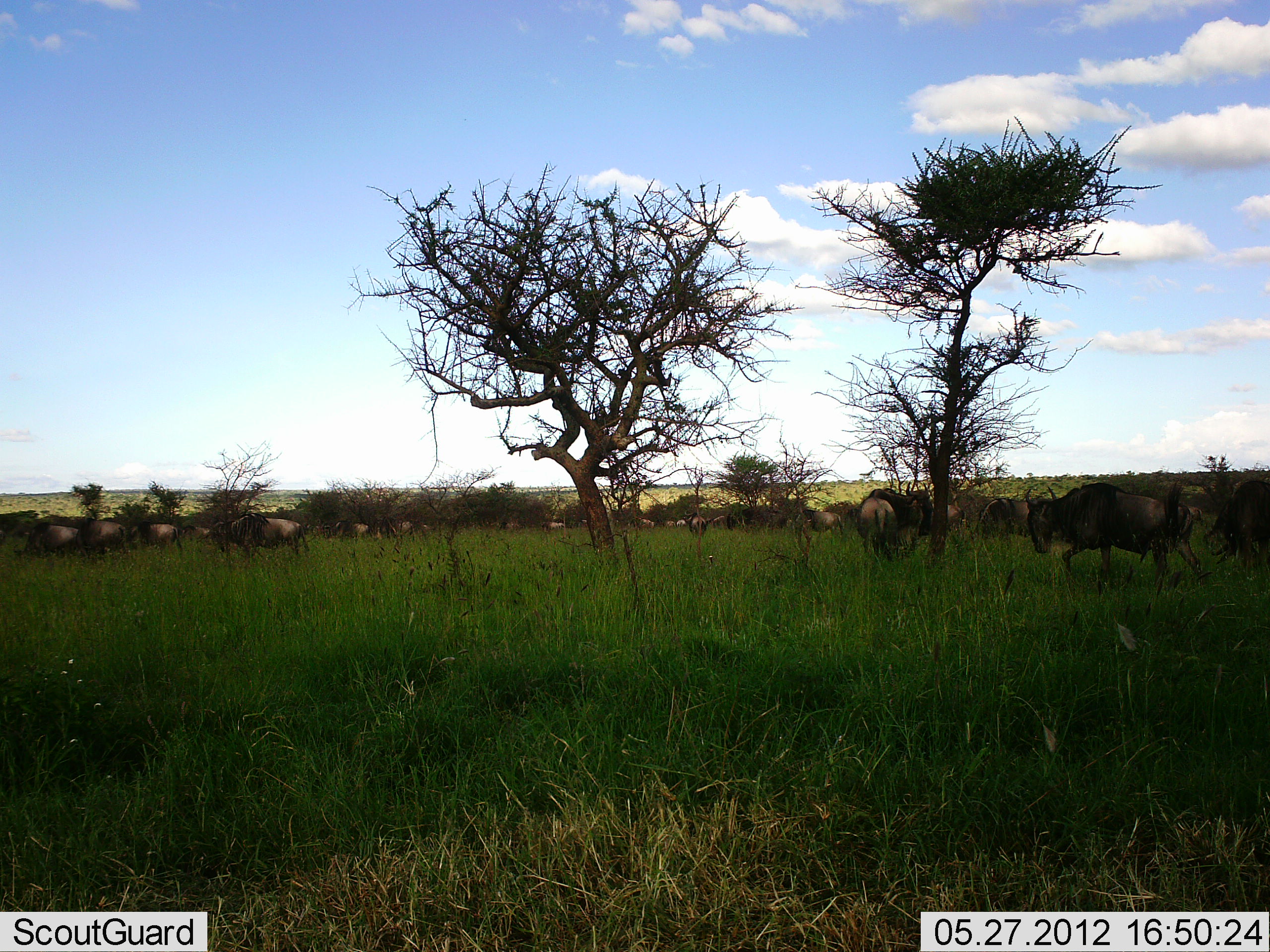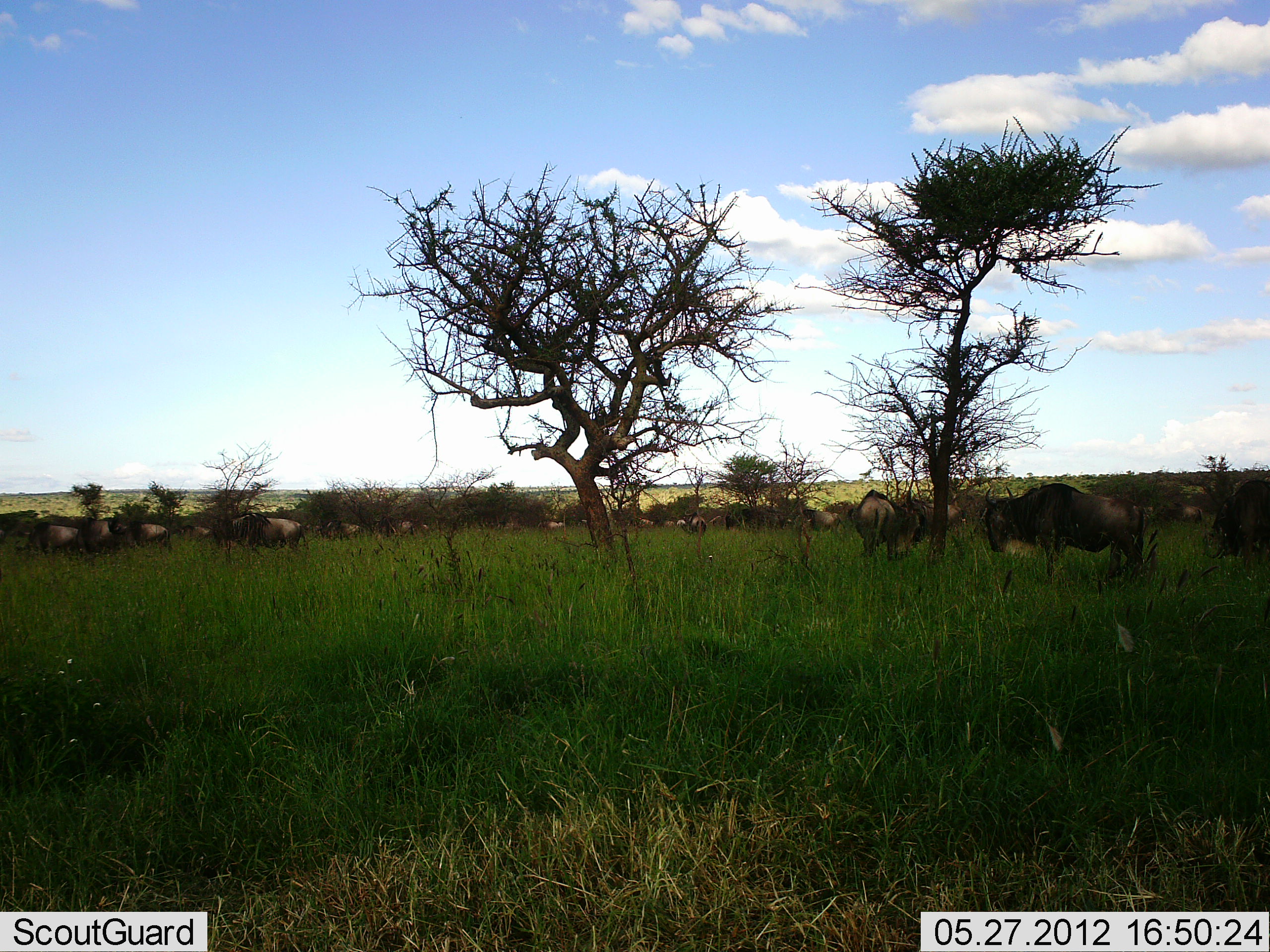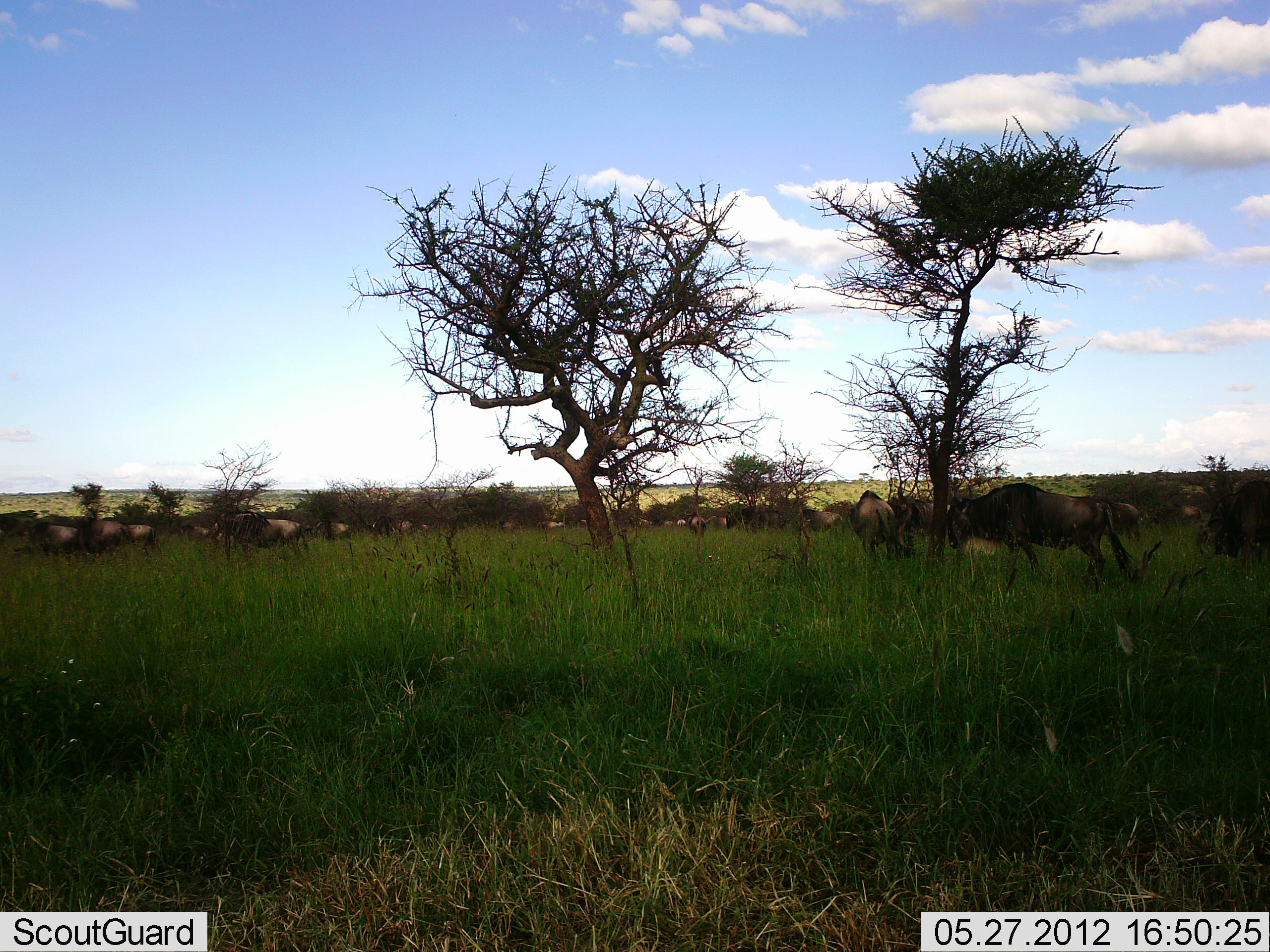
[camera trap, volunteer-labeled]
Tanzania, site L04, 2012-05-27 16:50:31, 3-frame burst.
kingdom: Animalia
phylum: Chordata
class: Mammalia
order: Artiodactyla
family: Bovidae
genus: Connochaetes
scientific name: Connochaetes taurinus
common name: blue wildebeest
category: wildebeest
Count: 11-50.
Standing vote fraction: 80%.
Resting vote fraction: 10%.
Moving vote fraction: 70%.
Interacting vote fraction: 10%.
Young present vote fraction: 0%.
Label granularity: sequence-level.